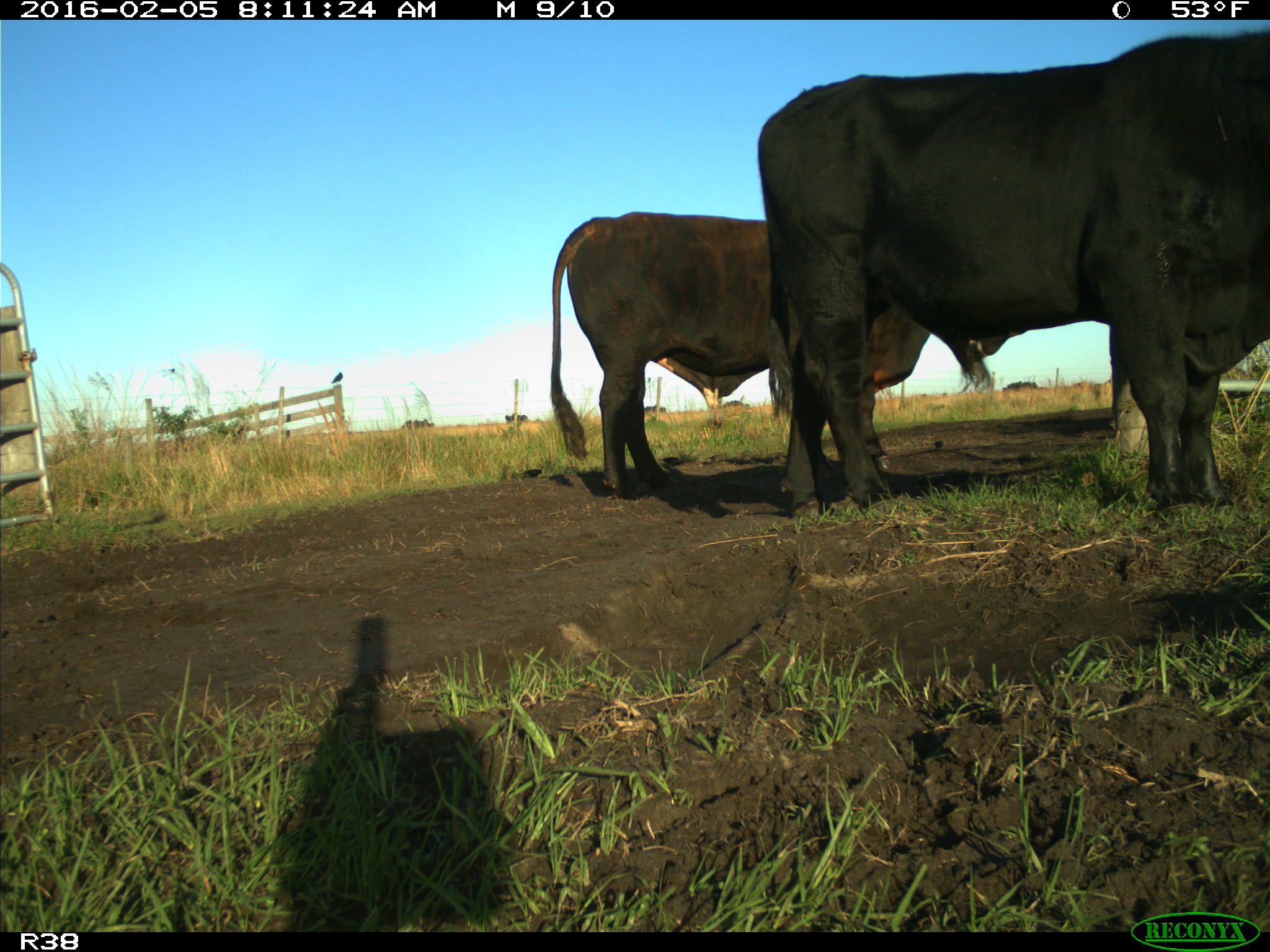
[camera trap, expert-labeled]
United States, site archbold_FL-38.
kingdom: Animalia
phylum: Chordata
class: Mammalia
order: Artiodactyla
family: Bovidae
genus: Bos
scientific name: Bos taurus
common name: domestic cow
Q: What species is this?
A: Bos taurus (domestic cow).